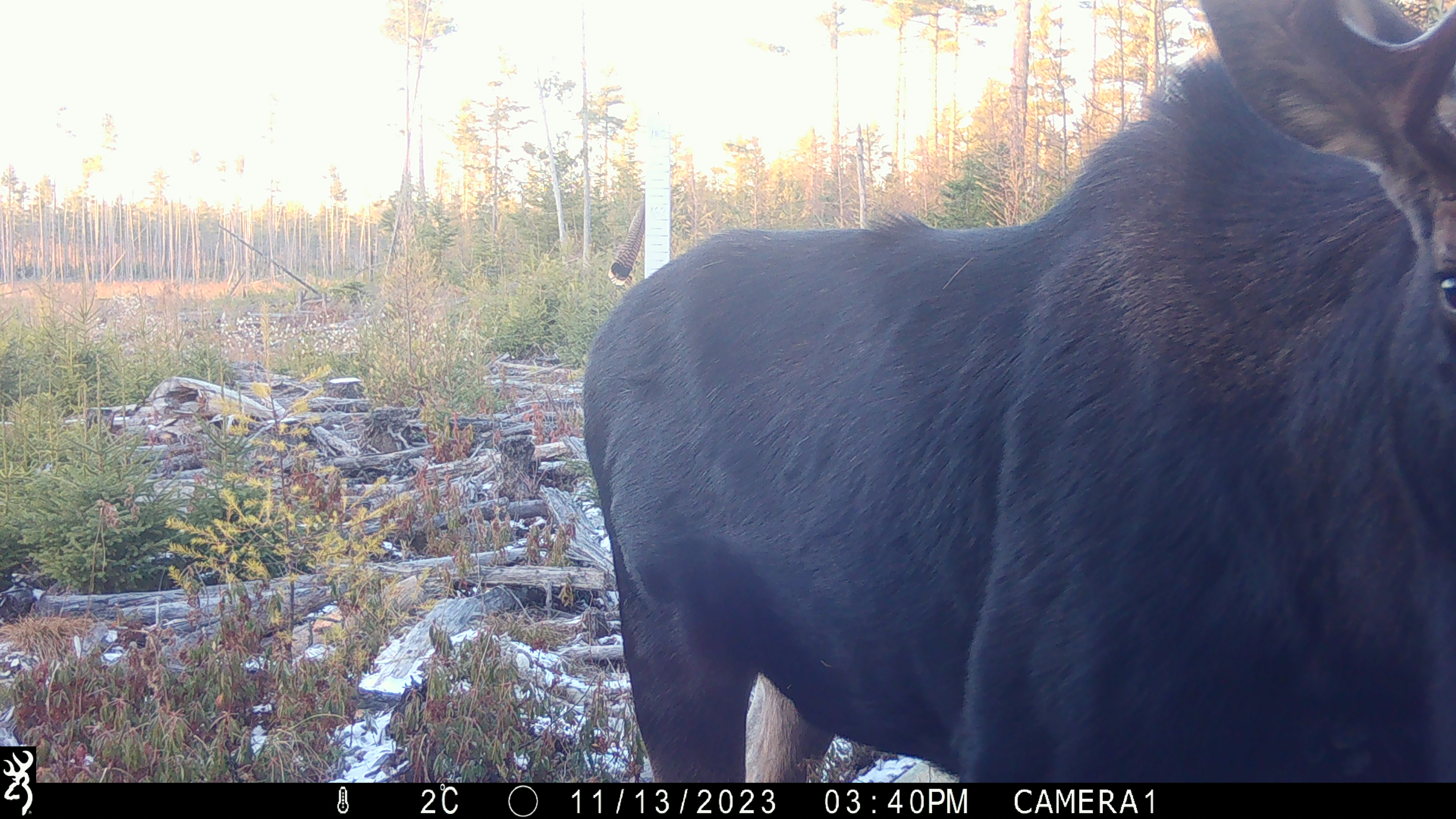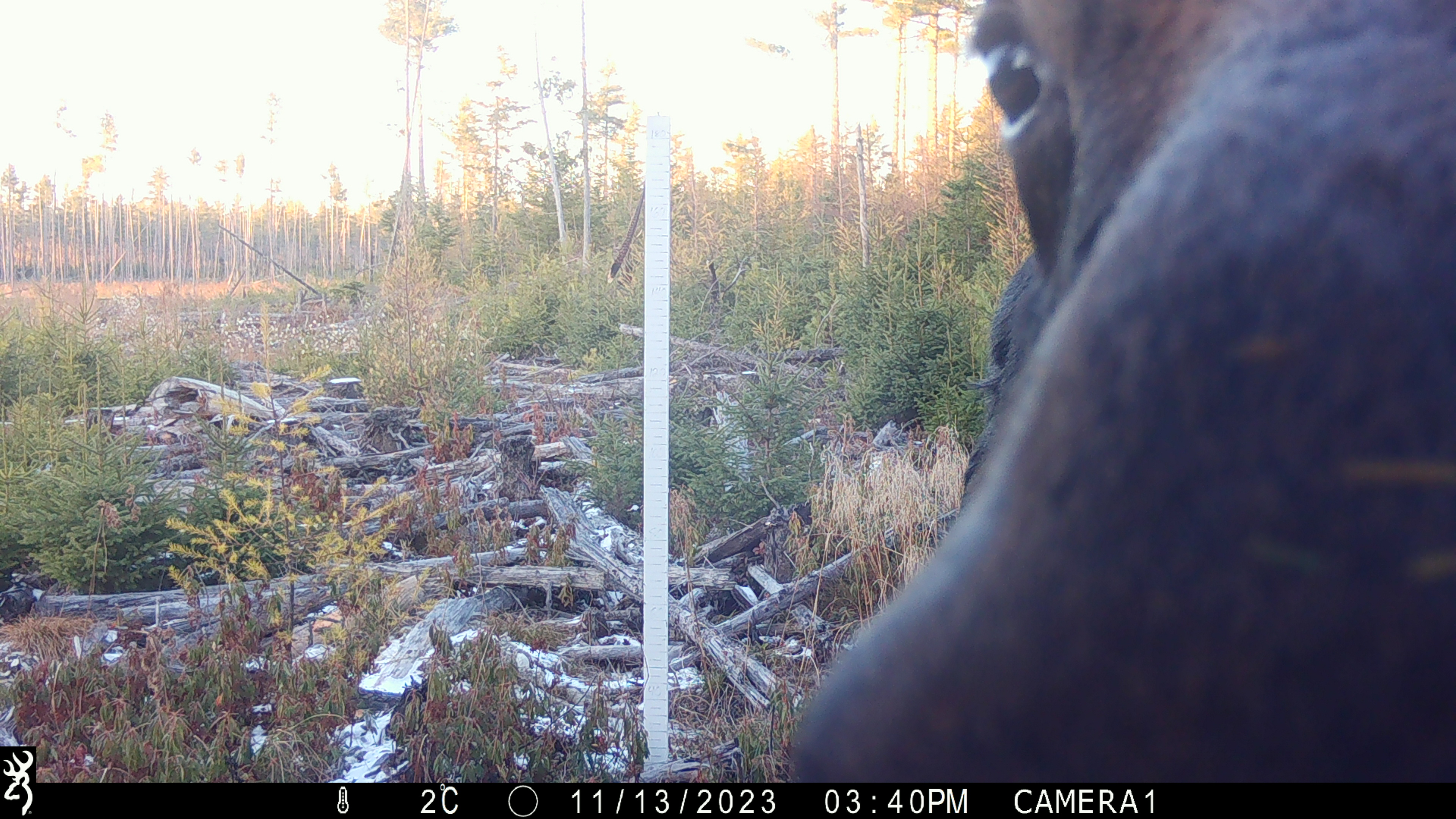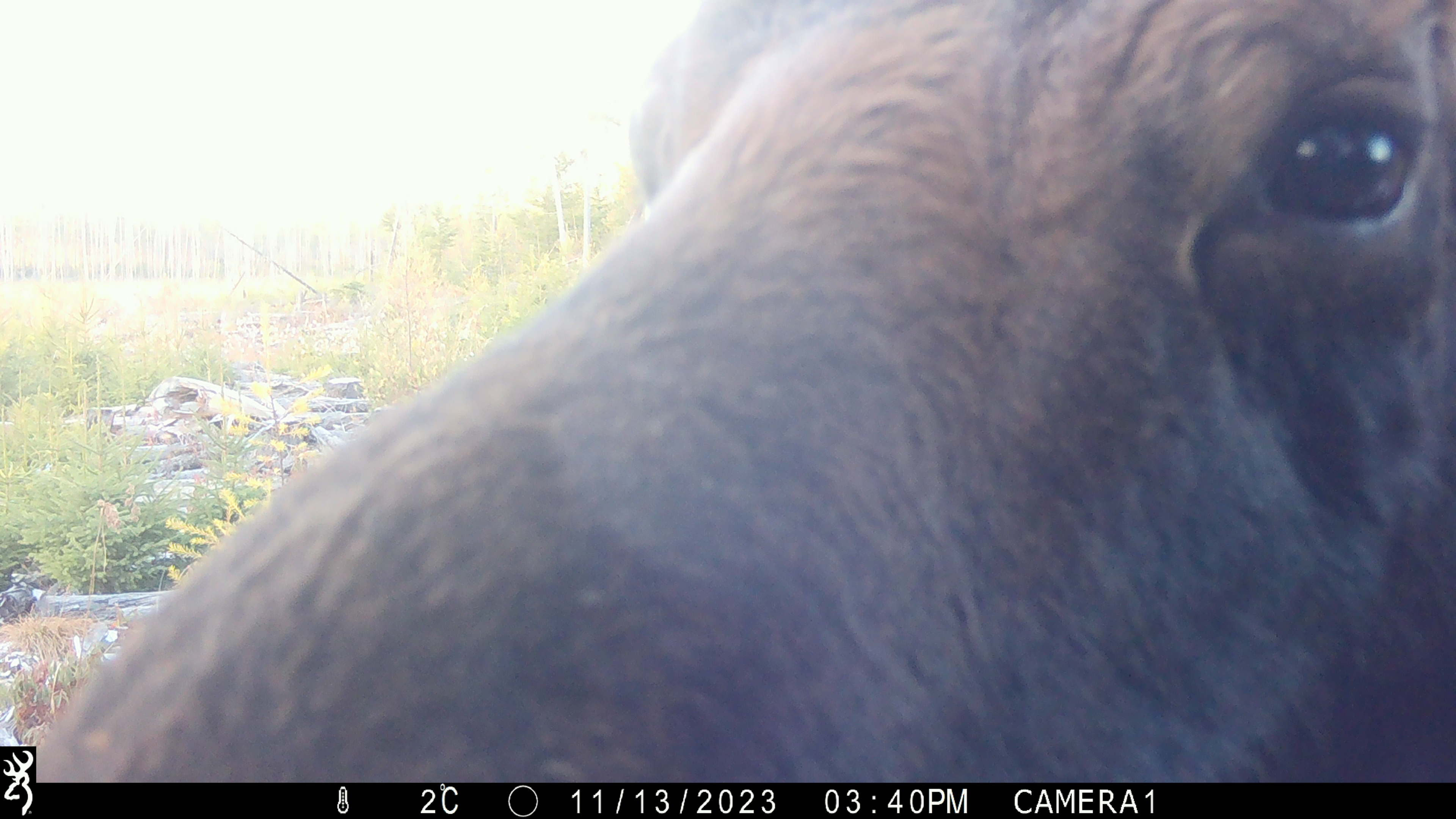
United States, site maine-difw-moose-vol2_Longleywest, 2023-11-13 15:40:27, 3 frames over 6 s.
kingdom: Animalia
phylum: Chordata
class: Mammalia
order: Artiodactyla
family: Cervidae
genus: Alces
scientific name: Alces alces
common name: moose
Moose (Alces alces).